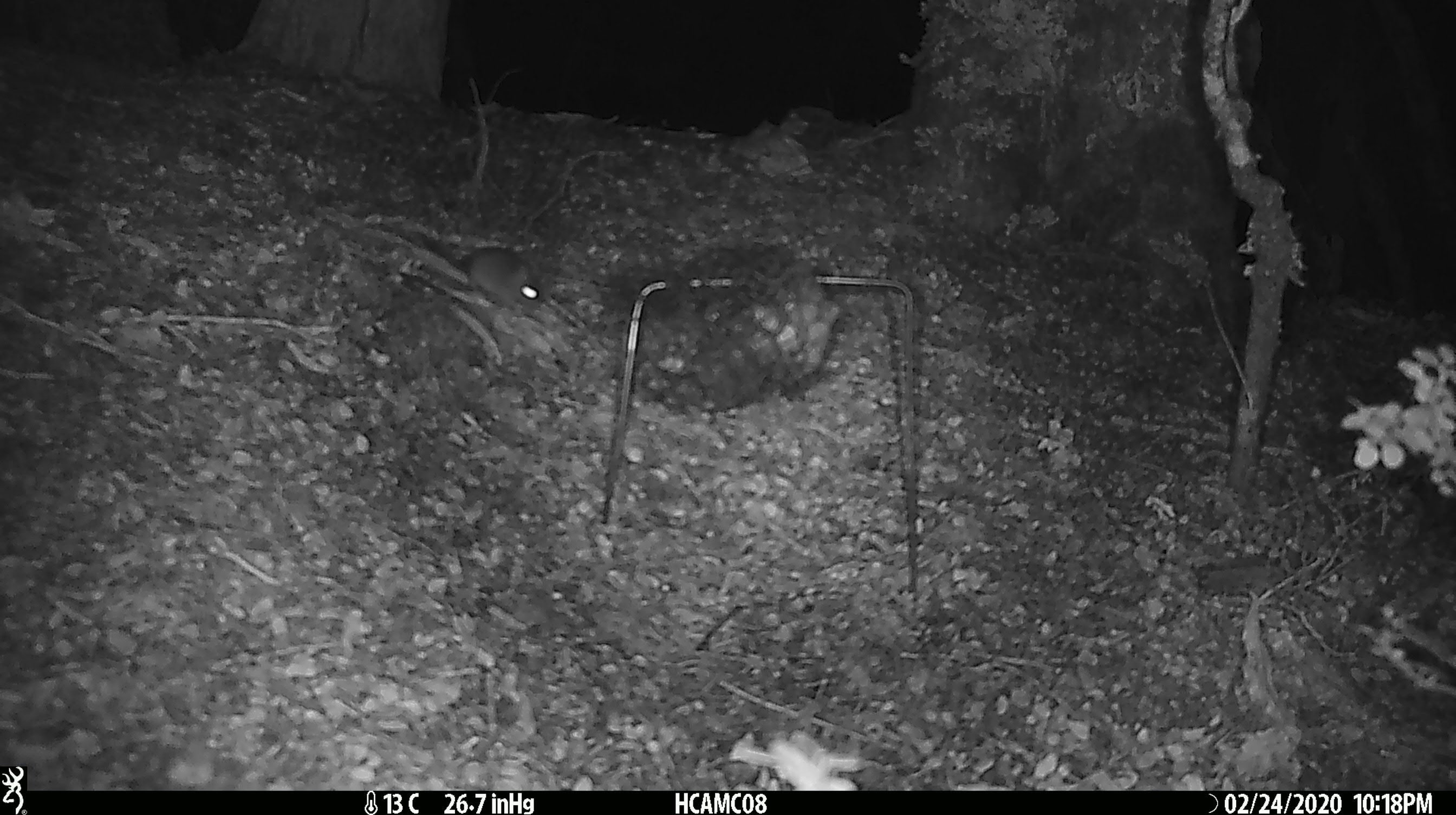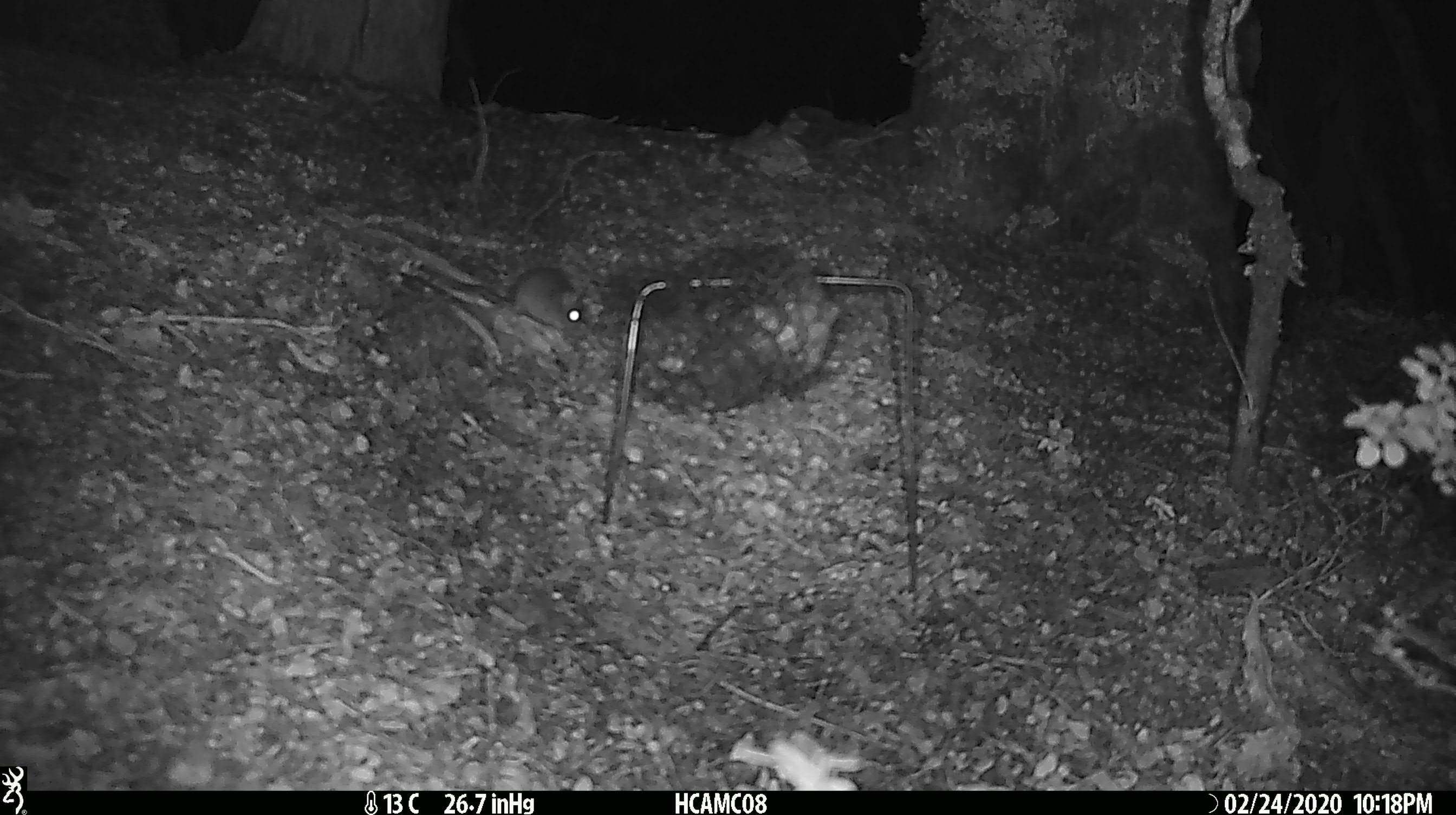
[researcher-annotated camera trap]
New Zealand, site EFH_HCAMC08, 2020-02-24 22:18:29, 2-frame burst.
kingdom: Animalia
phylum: Chordata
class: Mammalia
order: Rodentia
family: Muridae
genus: Mus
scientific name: Mus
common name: mouse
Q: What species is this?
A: Mouse (Mus).